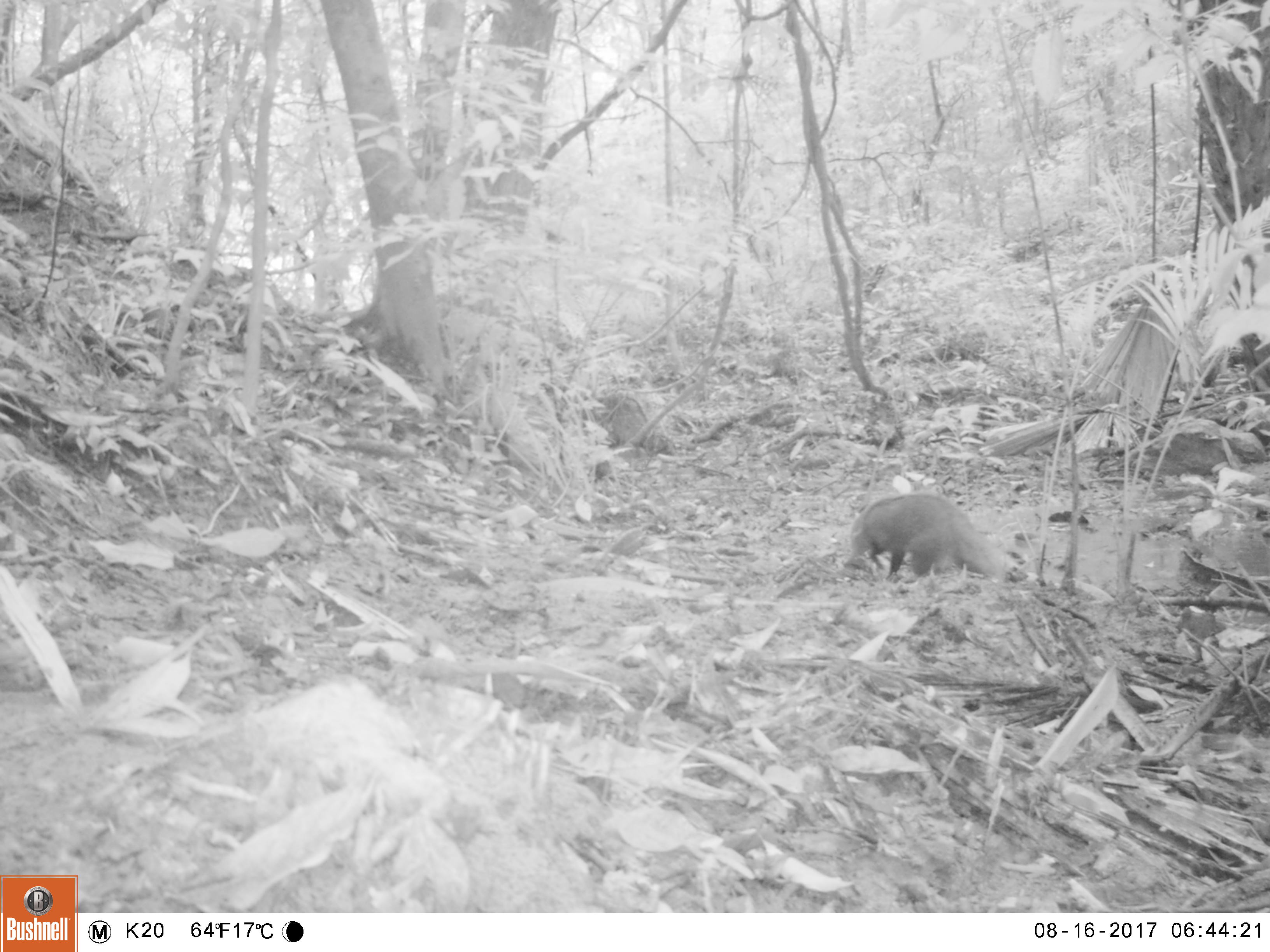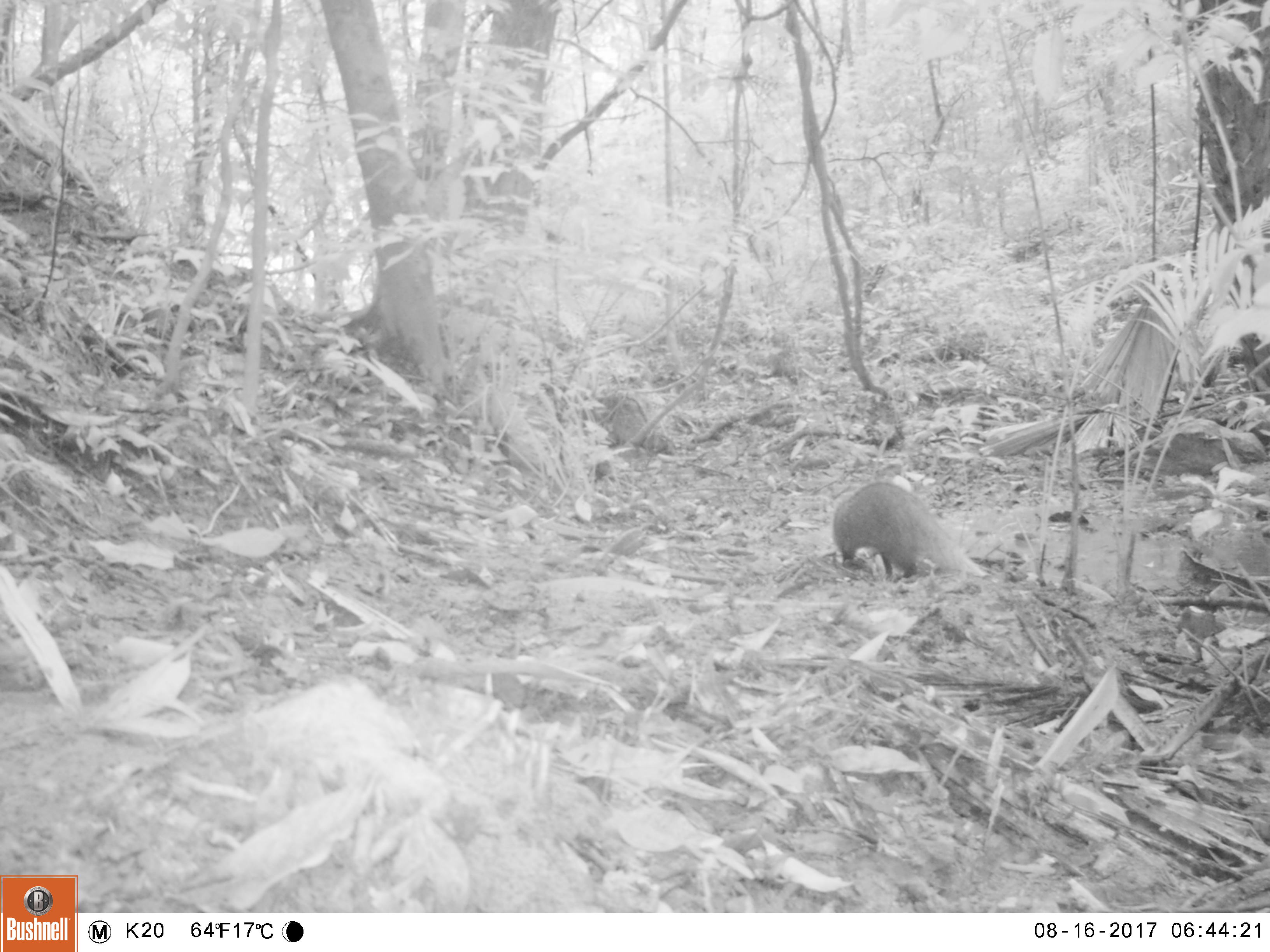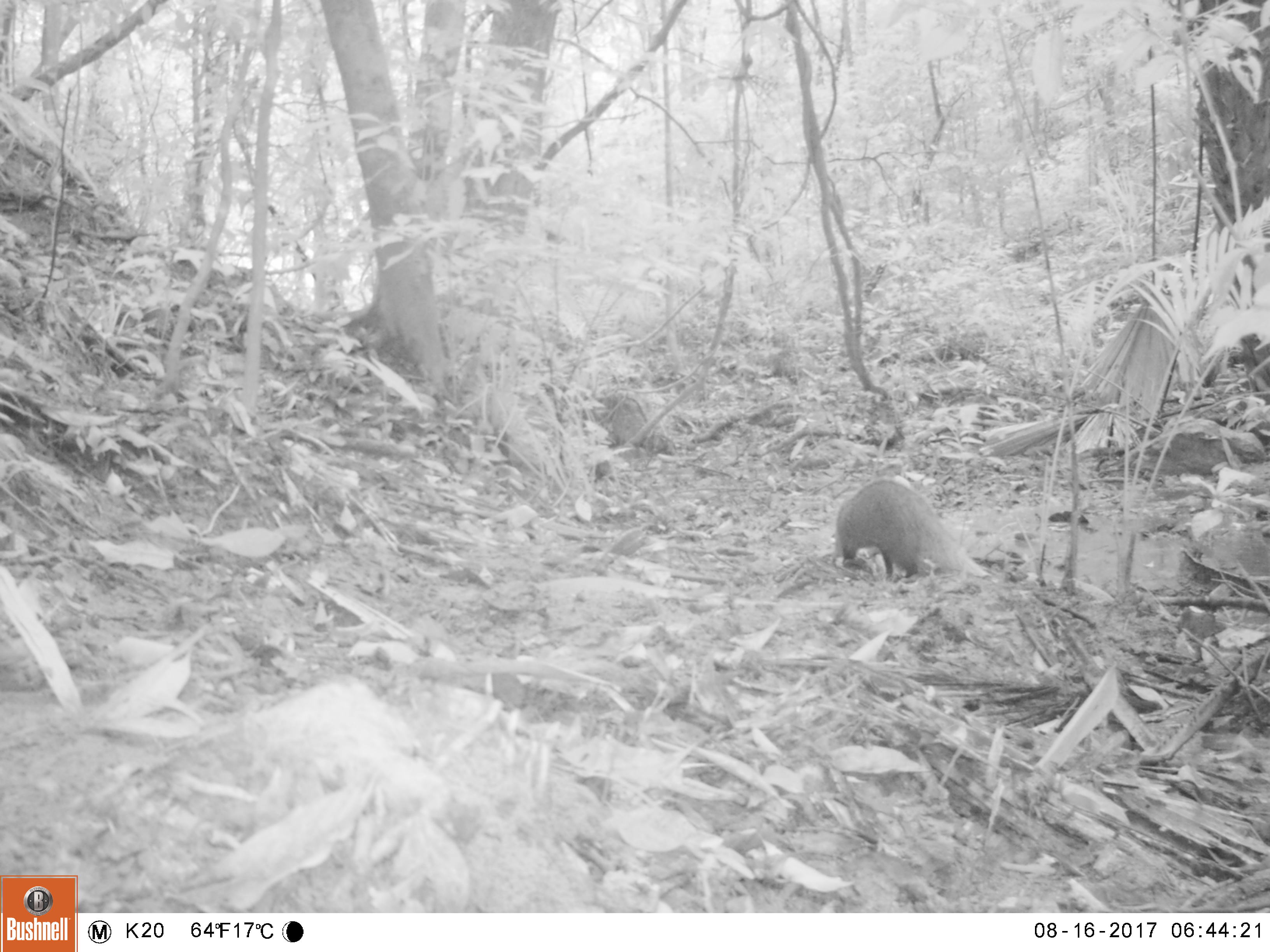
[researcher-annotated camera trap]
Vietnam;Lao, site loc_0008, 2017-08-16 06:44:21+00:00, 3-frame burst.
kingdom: Animalia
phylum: Chordata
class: Mammalia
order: Carnivora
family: Herpestidae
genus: Urva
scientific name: Urva urva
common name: crab-eating mongoose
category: crab eating mongoose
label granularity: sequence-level